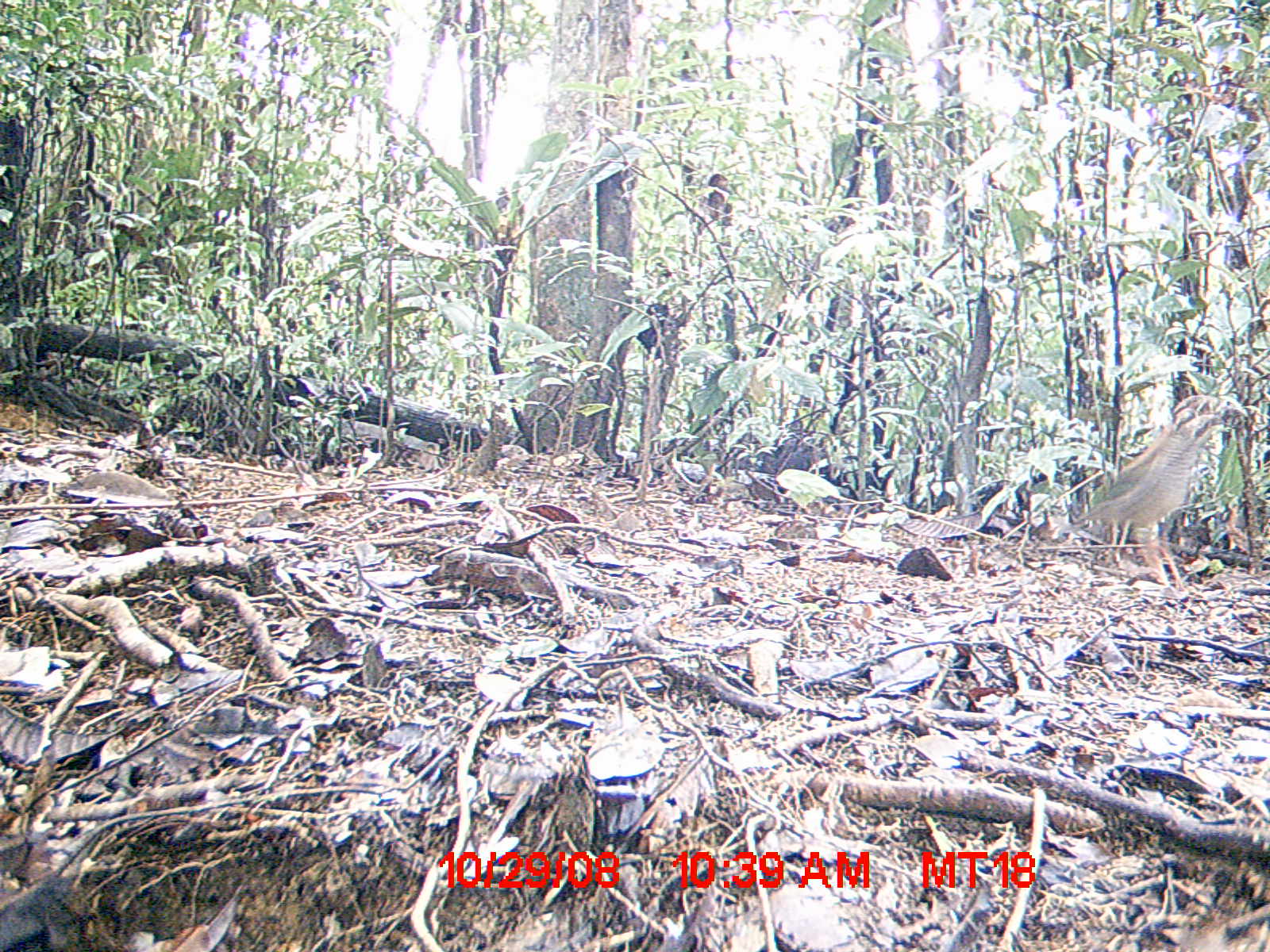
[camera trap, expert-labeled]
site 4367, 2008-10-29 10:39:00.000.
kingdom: Animalia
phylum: Chordata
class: Aves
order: Coraciiformes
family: Brachypteraciidae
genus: Brachypteracias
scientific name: Brachypteracias squamiger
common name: scaly ground-roller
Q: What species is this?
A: Brachypteracias squamiger (scaly ground-roller).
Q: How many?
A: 1.